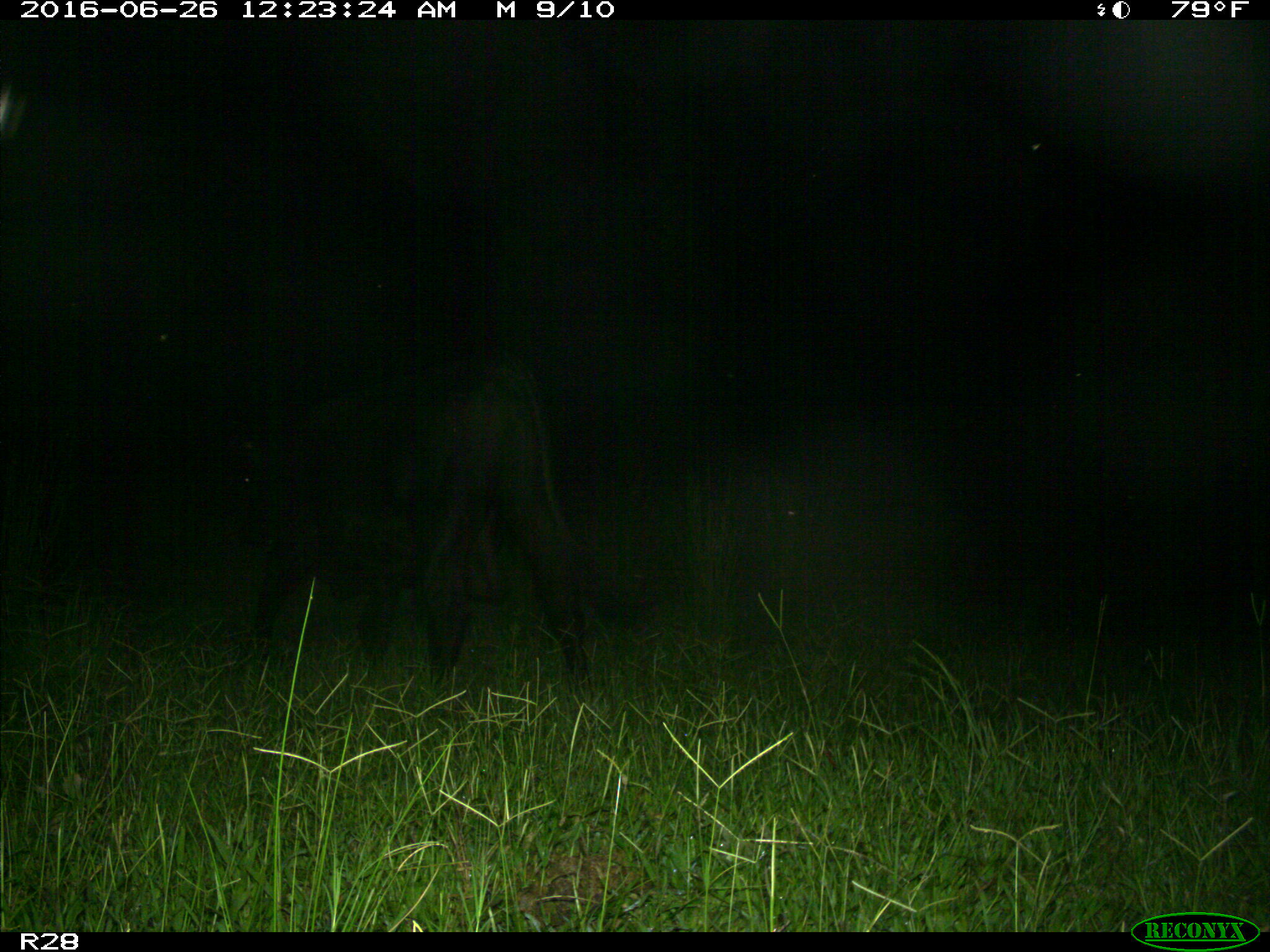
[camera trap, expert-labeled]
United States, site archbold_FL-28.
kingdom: Animalia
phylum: Chordata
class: Mammalia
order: Artiodactyla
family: Bovidae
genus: Bos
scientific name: Bos taurus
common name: domestic cow